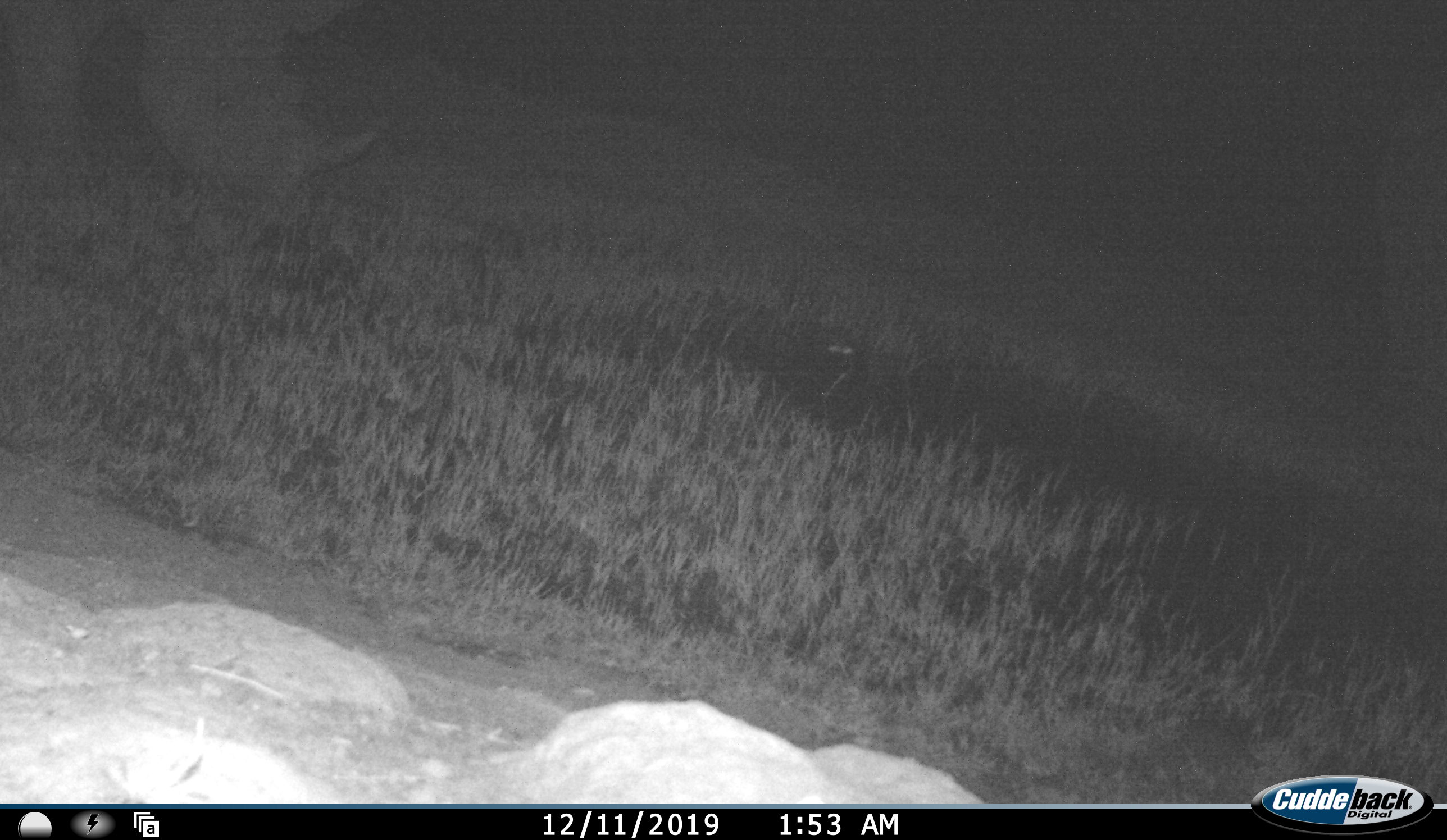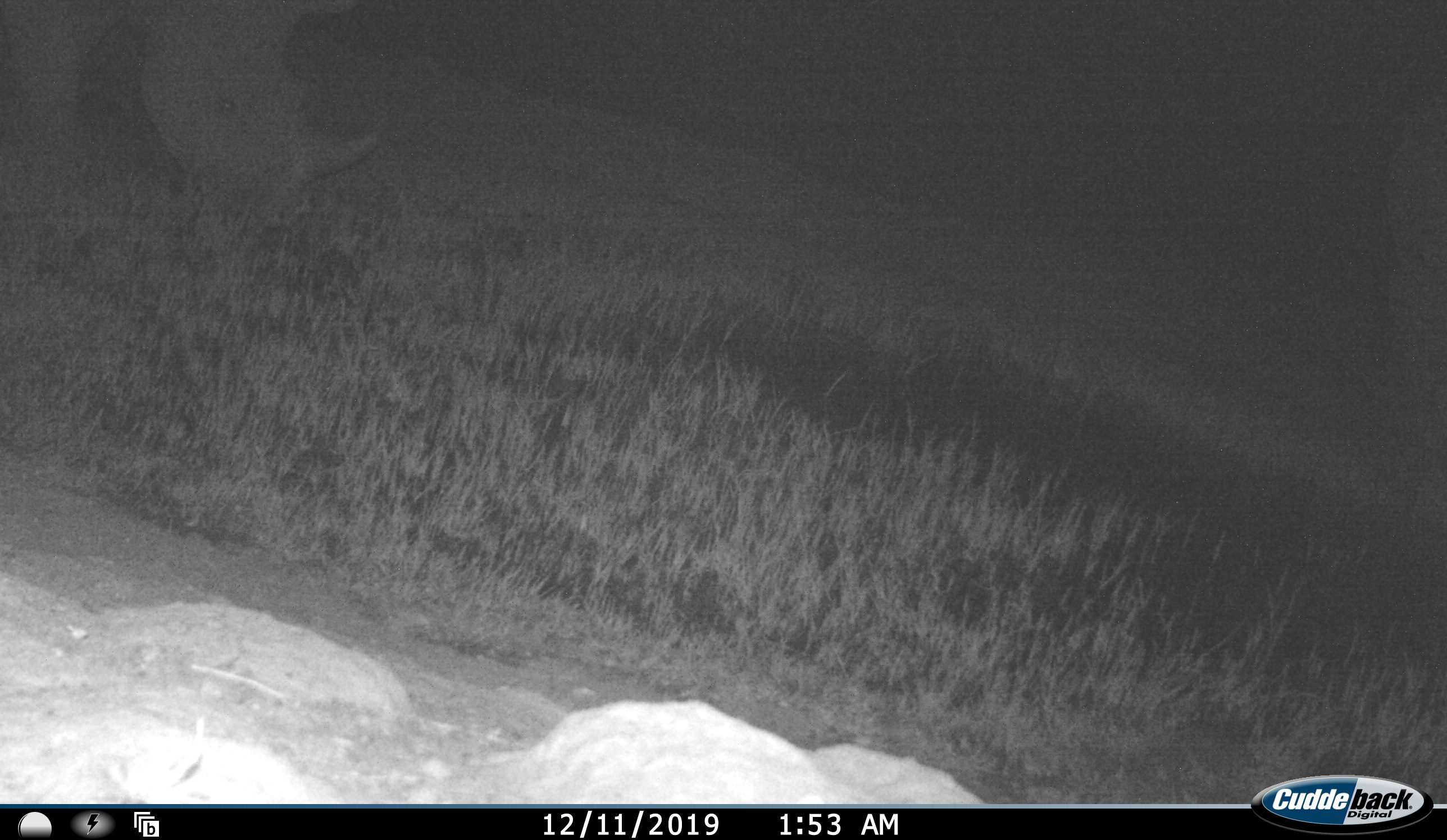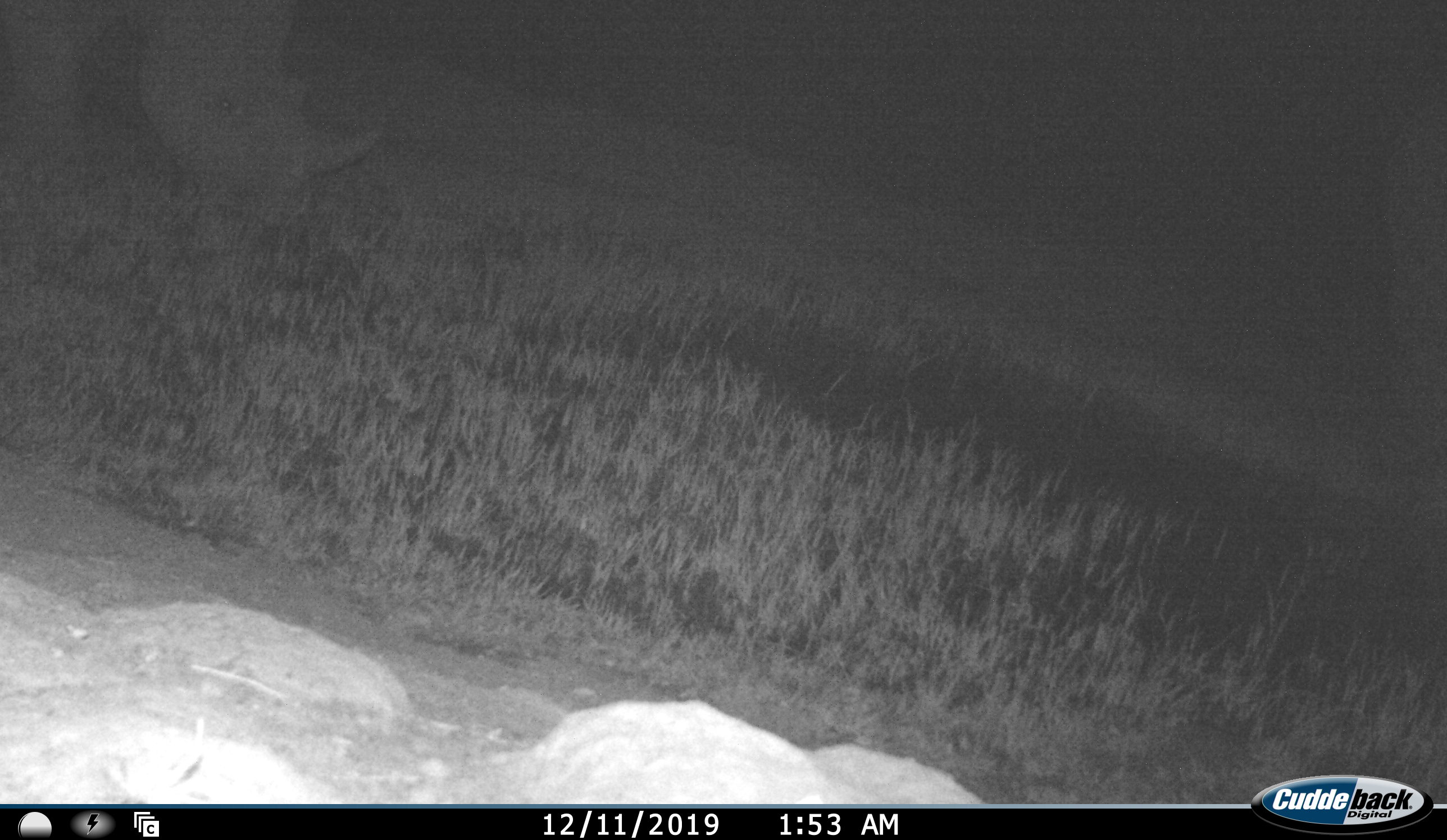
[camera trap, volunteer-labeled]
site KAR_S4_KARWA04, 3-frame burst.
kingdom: Animalia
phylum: Chordata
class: Mammalia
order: Perissodactyla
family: Rhinocerotidae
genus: Diceros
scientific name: Diceros bicornis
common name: black rhinoceros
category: rhinocerosblack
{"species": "rhinocerosblack (black rhinoceros) (Diceros bicornis)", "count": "1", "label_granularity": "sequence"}